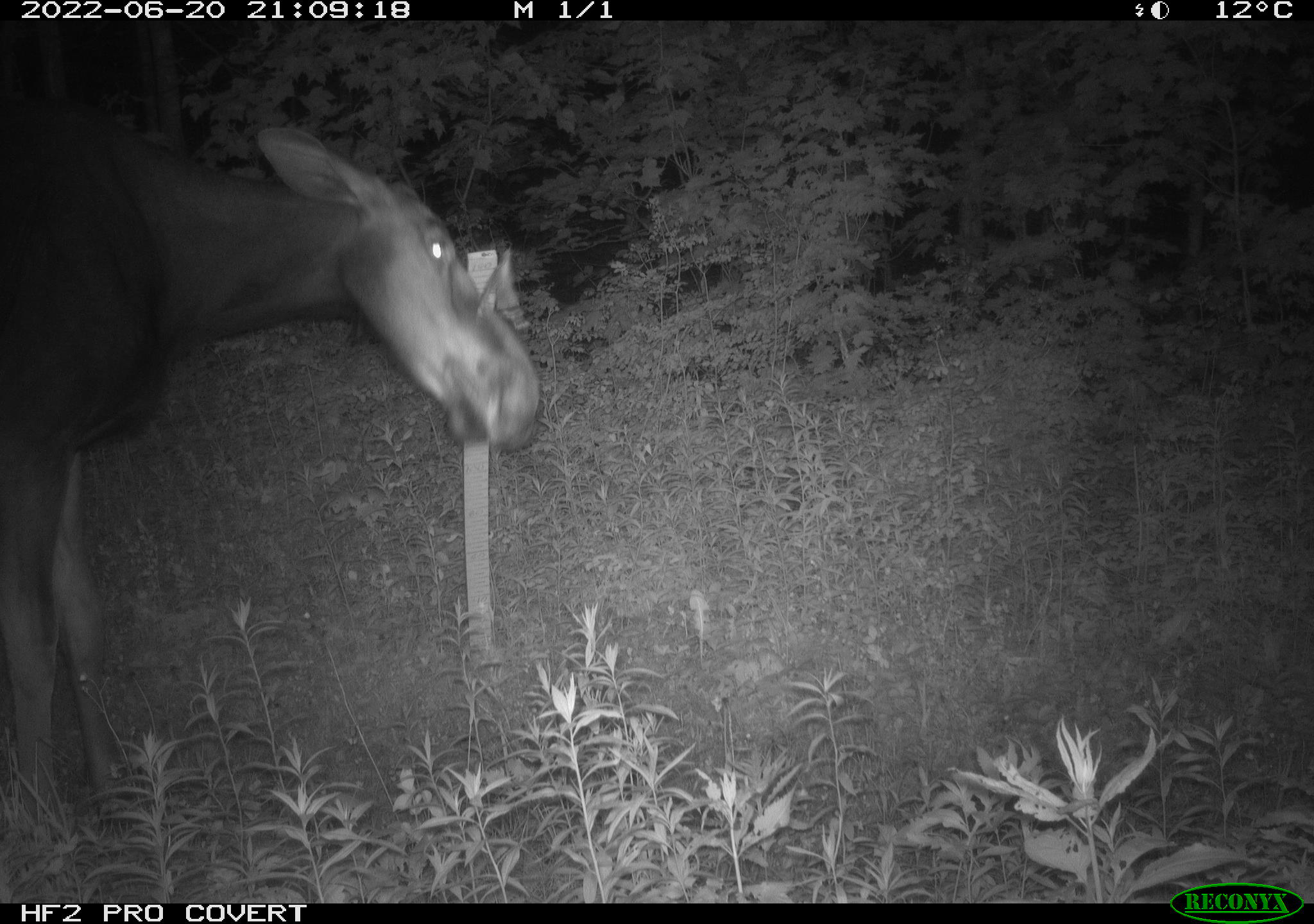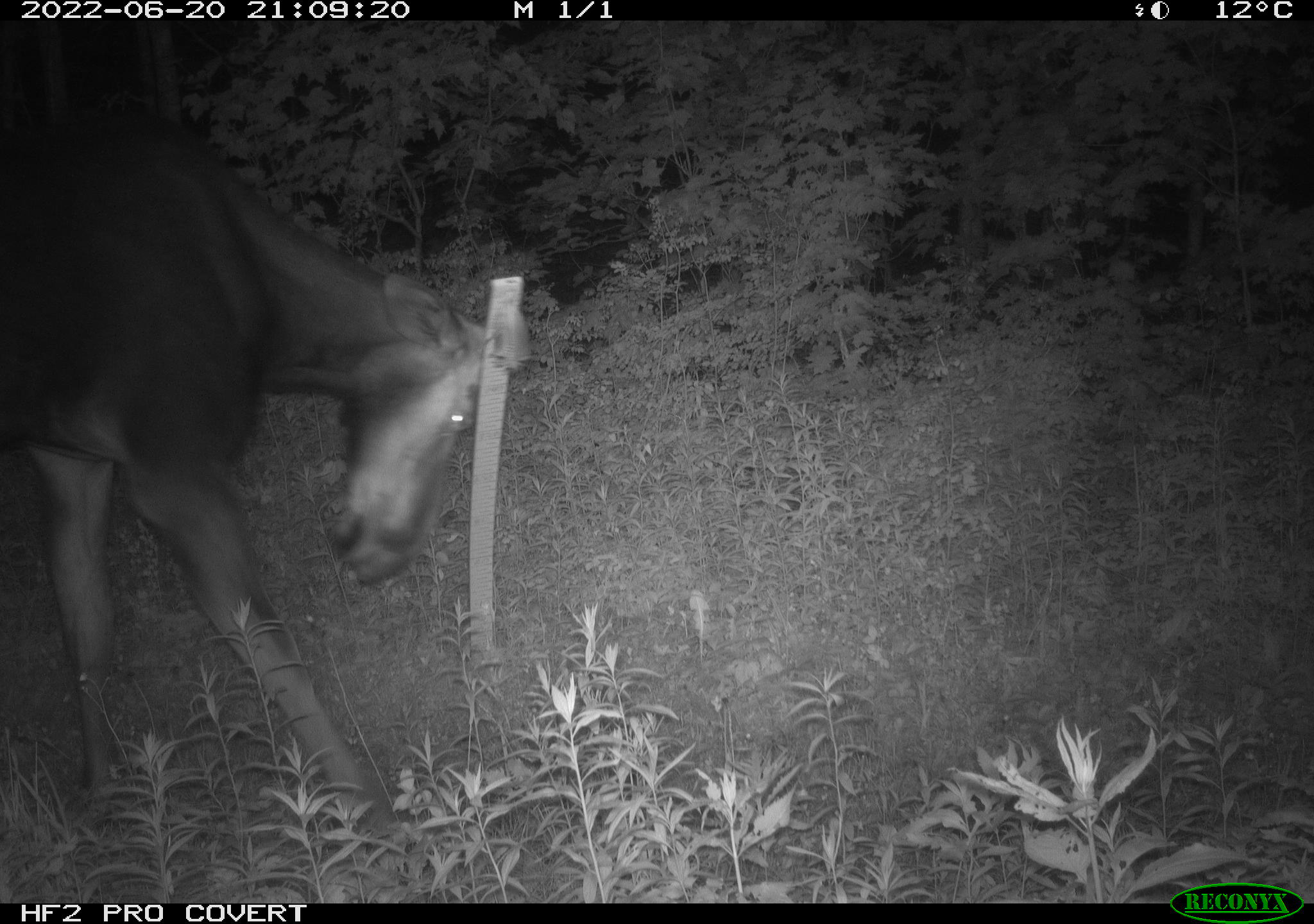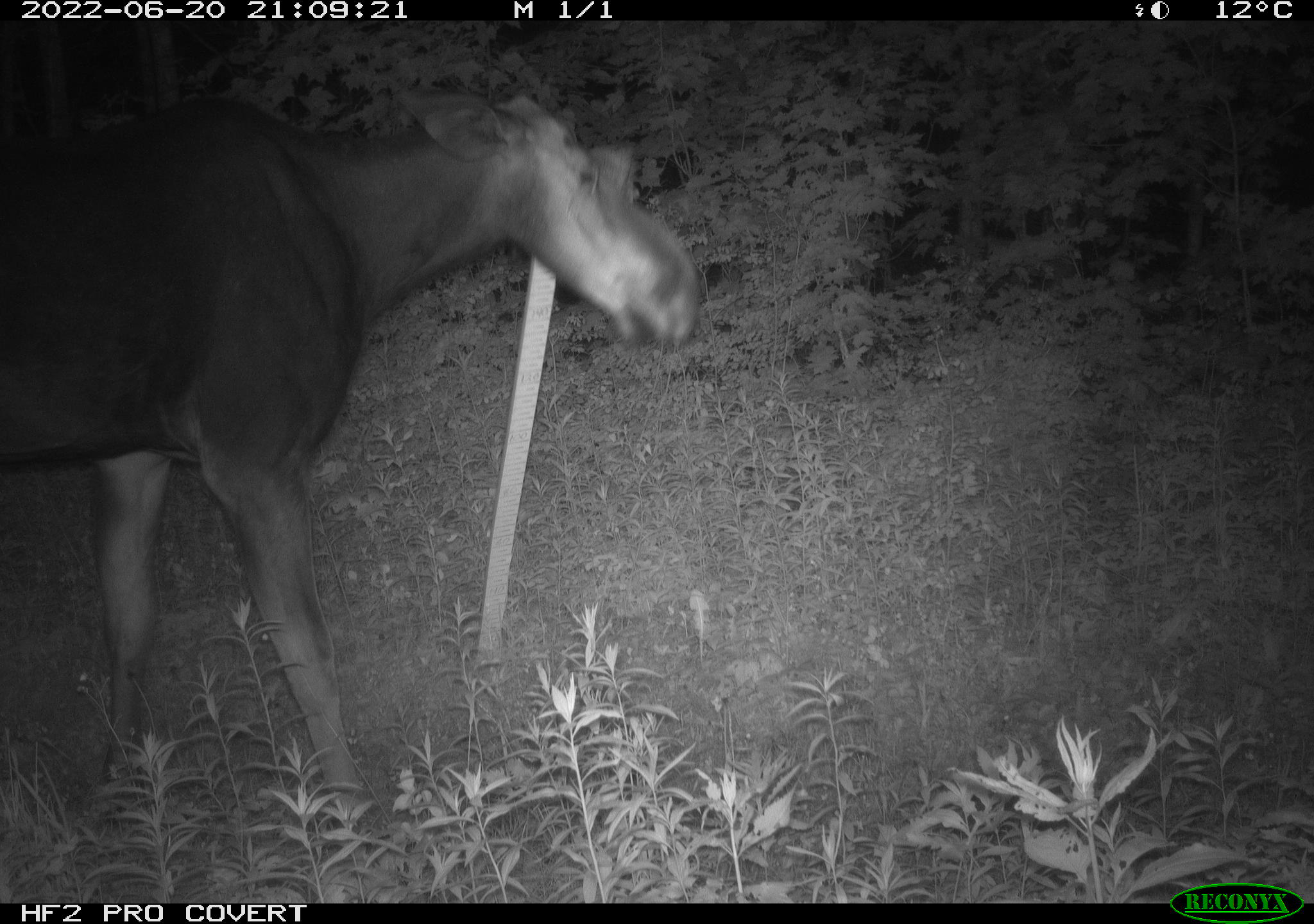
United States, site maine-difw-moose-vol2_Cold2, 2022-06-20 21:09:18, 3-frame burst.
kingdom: Animalia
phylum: Chordata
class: Mammalia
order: Artiodactyla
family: Cervidae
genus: Alces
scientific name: Alces alces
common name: moose